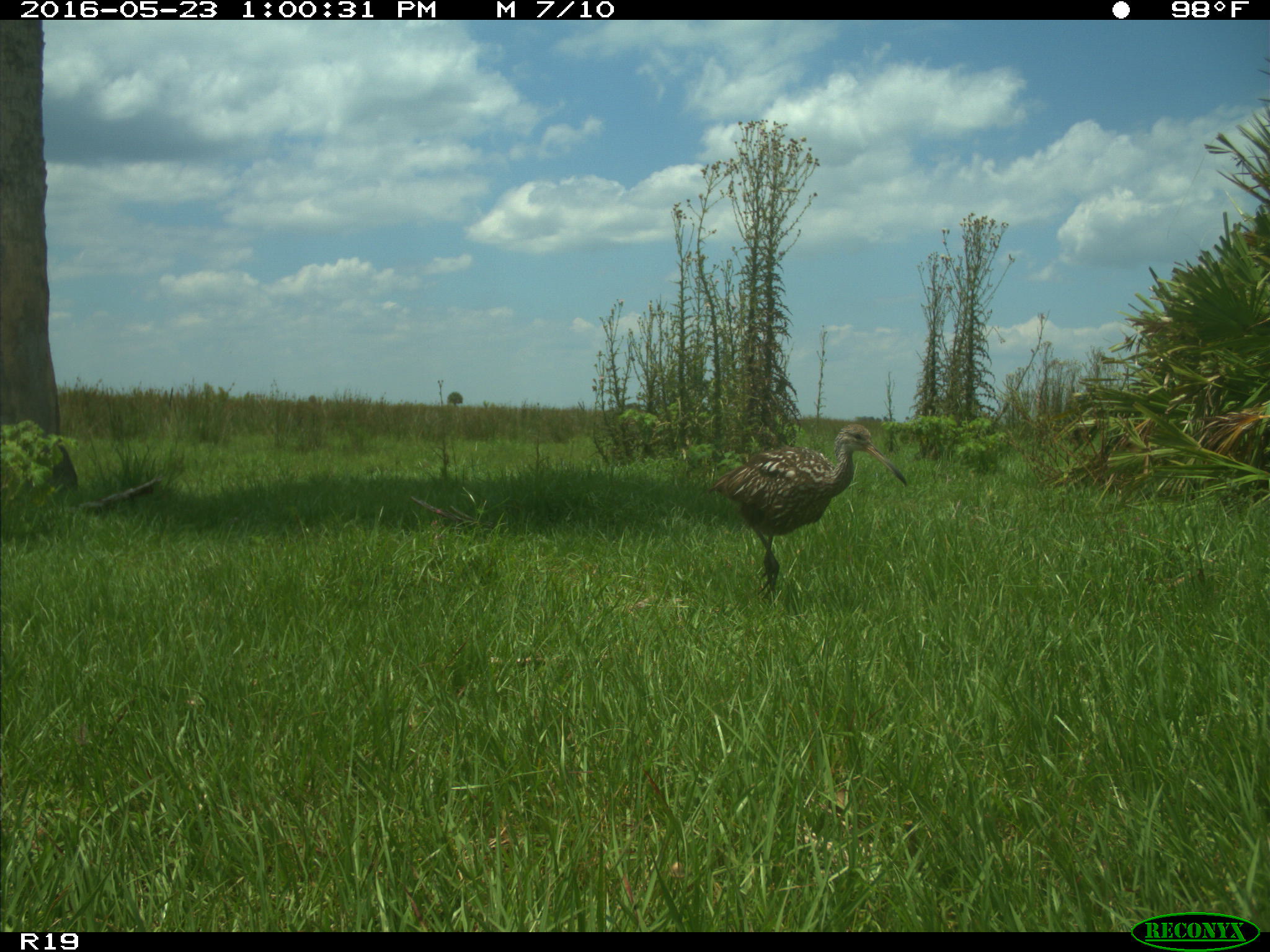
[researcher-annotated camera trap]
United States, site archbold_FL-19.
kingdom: Animalia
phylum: Chordata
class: Aves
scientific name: Aves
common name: birds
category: unidentified bird